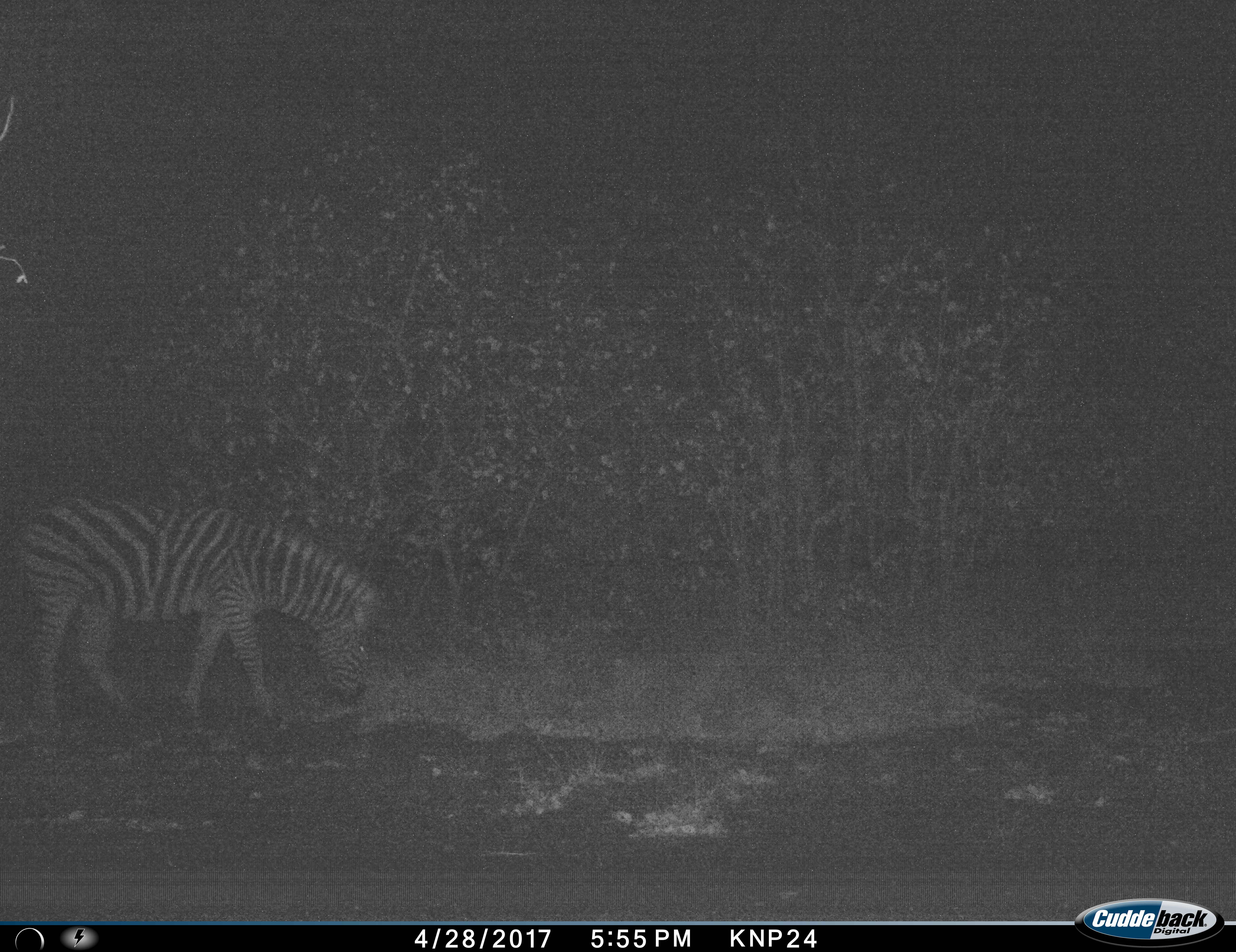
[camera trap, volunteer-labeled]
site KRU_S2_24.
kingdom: Animalia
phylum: Chordata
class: Mammalia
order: Perissodactyla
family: Equidae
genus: Equus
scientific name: Equus quagga burchellii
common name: burchell's zebra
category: zebraburchells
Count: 1.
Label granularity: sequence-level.